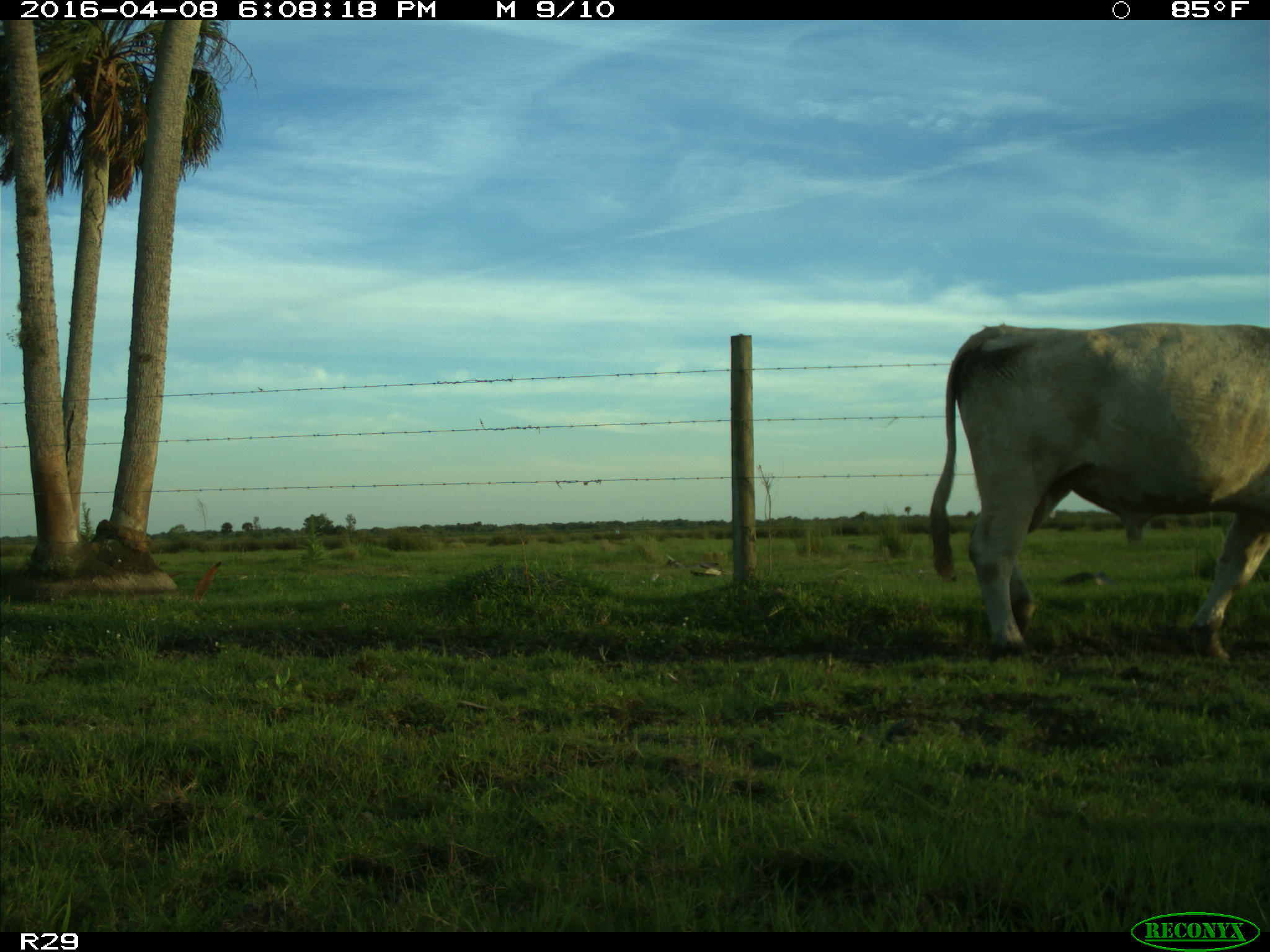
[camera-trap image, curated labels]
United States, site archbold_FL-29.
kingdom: Animalia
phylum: Chordata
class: Mammalia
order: Artiodactyla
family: Bovidae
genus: Bos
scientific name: Bos taurus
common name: domestic cow